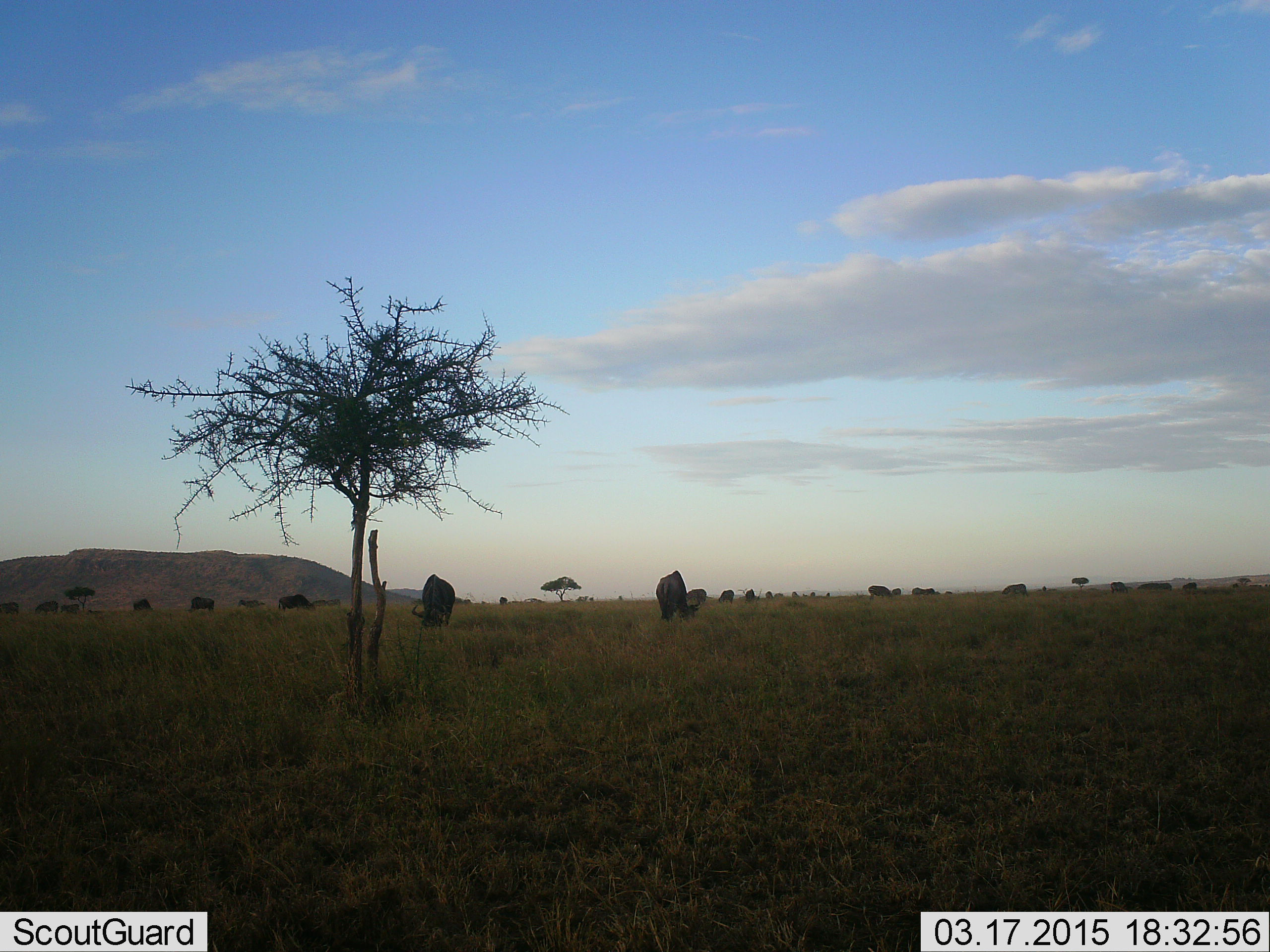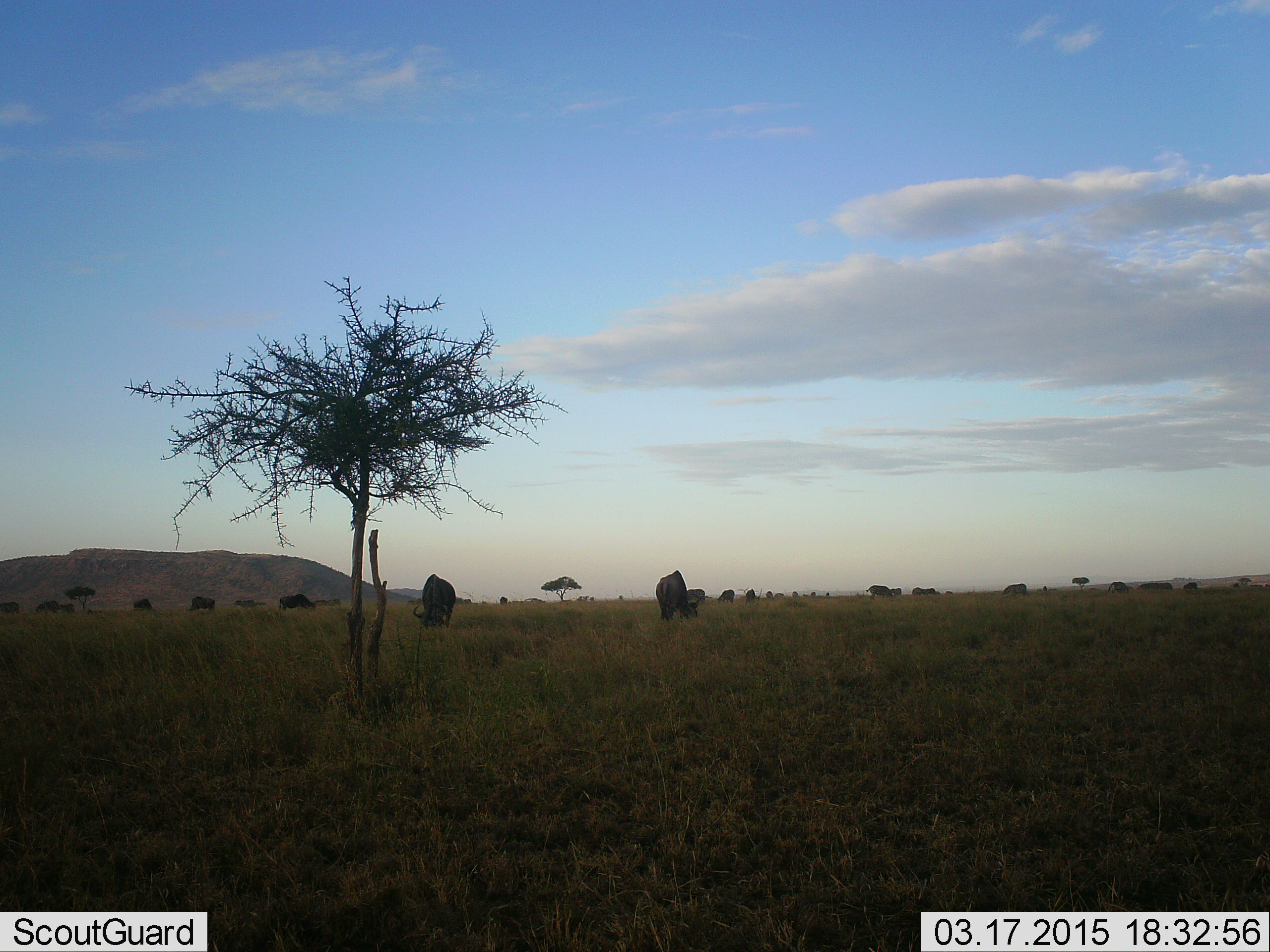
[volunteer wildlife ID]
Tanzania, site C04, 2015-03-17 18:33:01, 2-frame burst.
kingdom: Animalia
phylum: Chordata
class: Mammalia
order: Artiodactyla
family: Bovidae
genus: Connochaetes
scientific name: Connochaetes taurinus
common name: blue wildebeest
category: wildebeest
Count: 11-50.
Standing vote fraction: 55%.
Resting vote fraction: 0%.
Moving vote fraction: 18%.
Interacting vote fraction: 0%.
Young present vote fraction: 0%.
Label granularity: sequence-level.